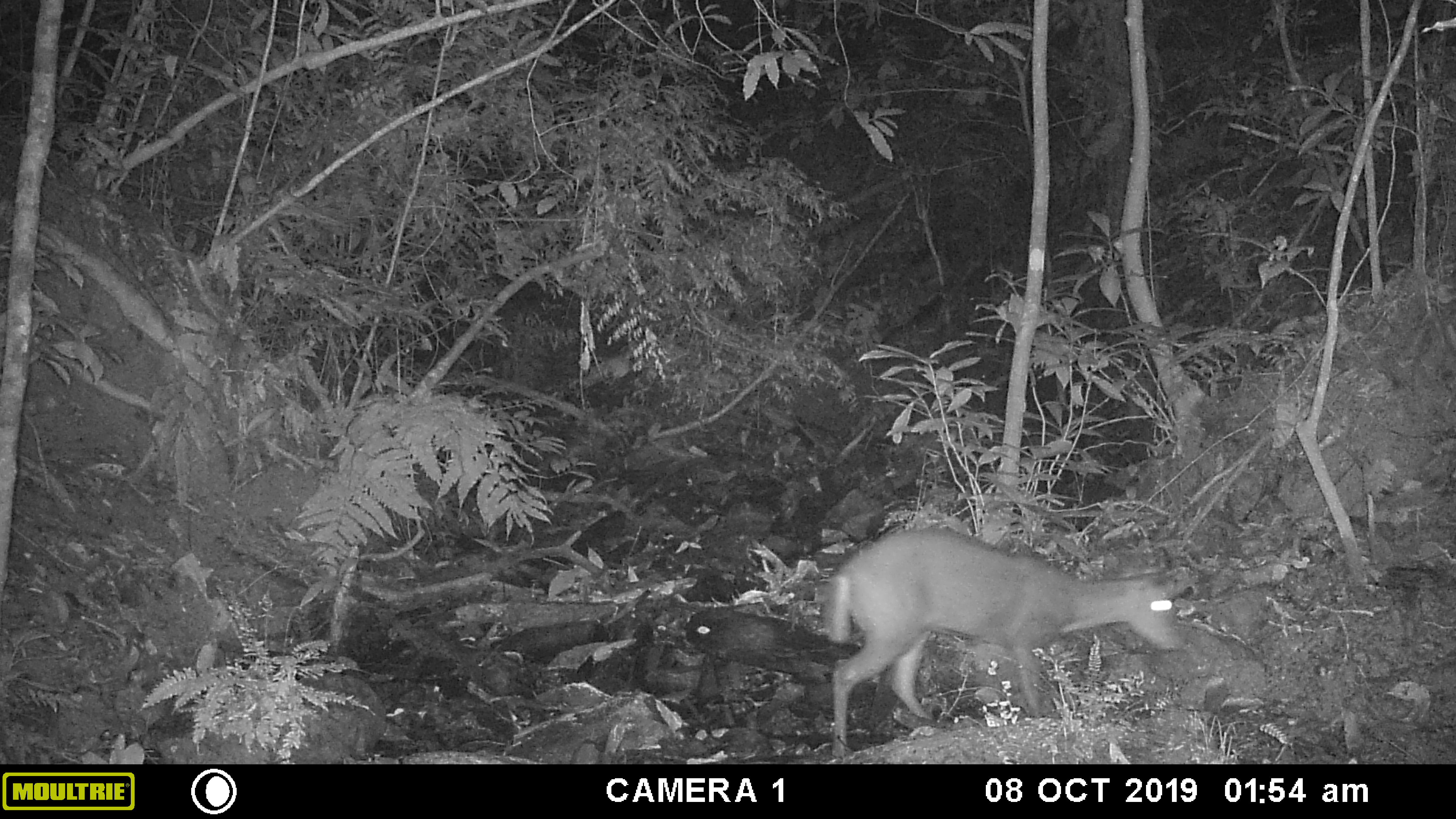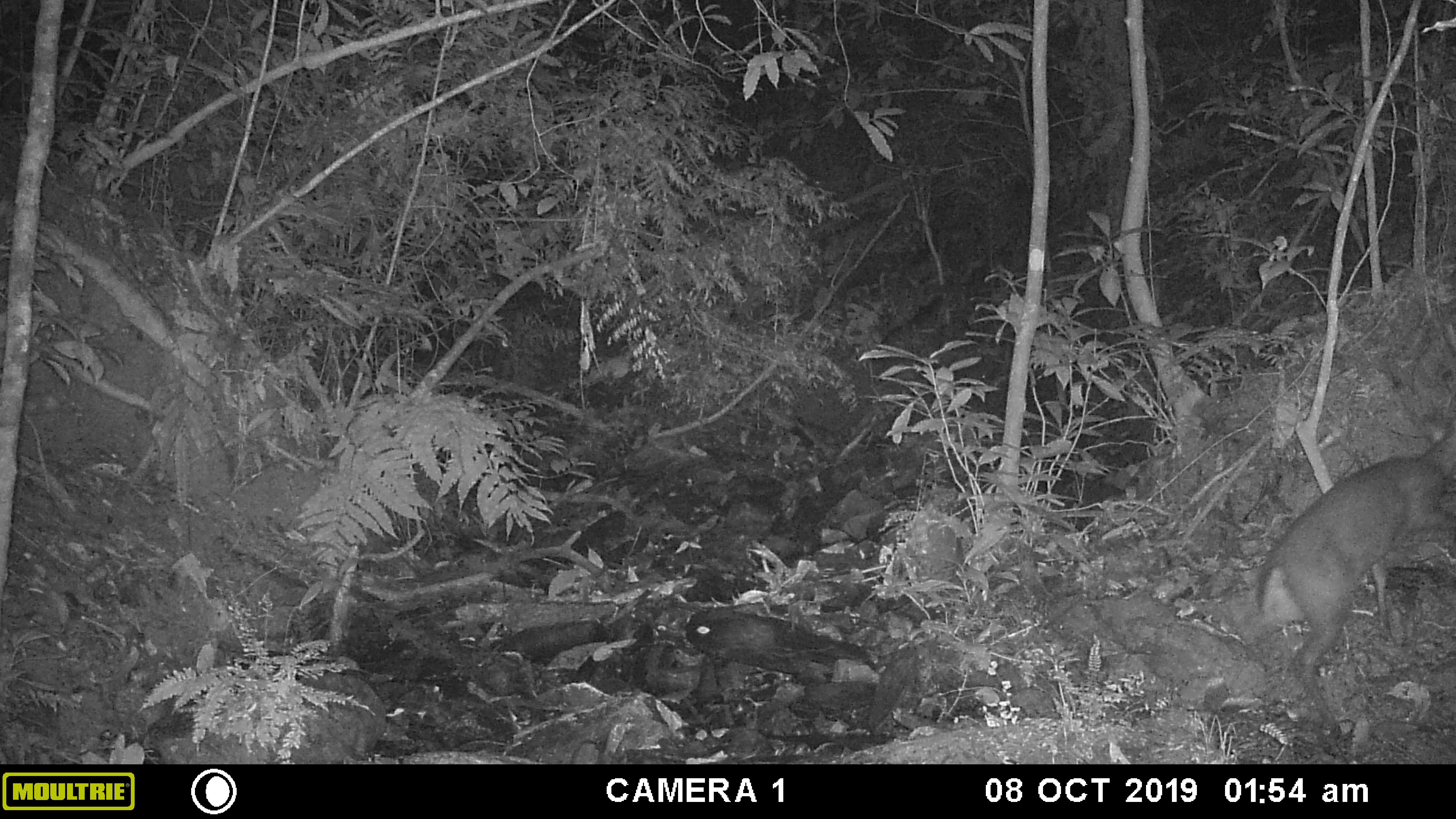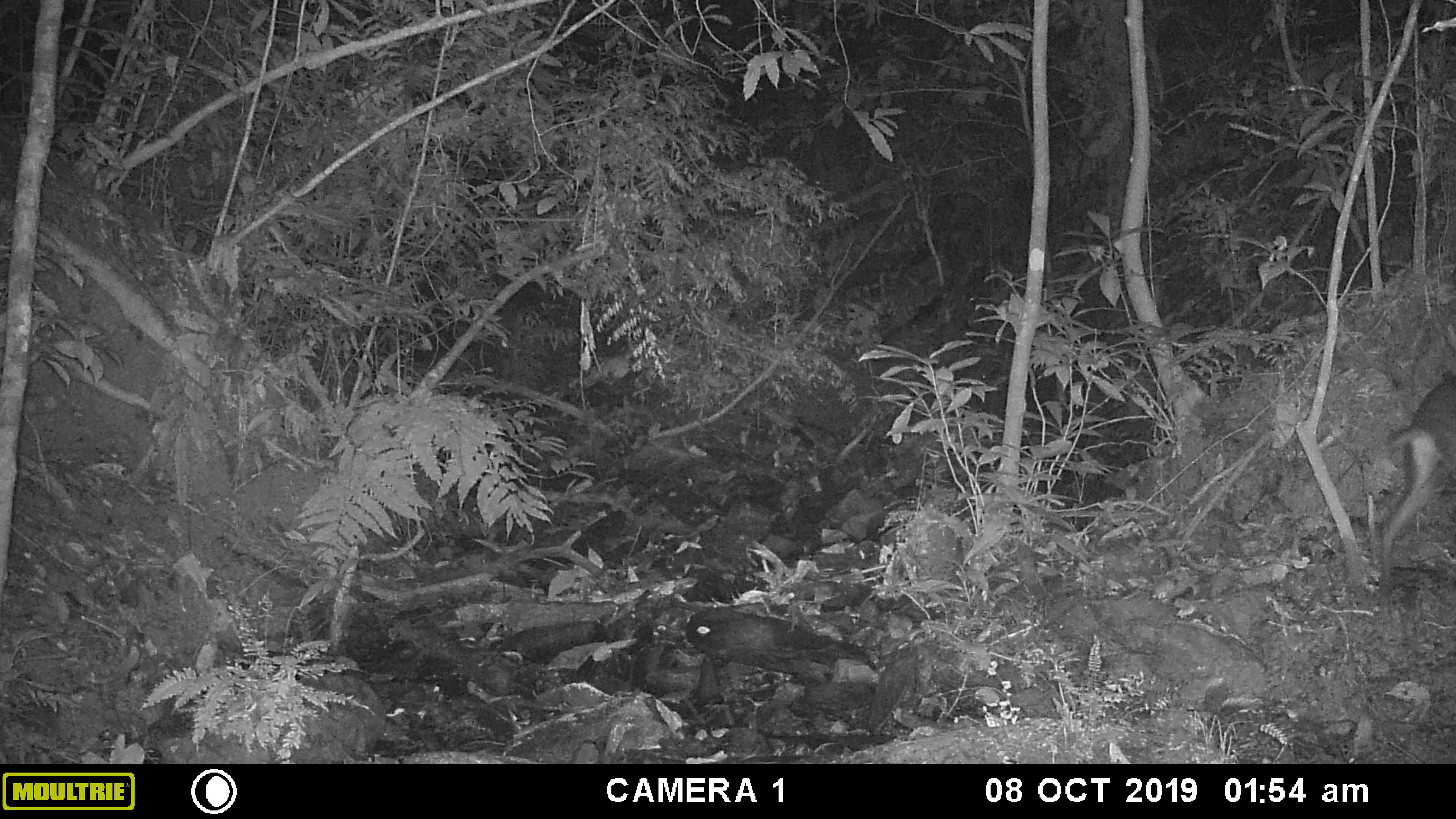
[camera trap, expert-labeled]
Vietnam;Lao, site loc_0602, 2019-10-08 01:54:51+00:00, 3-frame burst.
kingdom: Animalia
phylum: Chordata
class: Mammalia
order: Artiodactyla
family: Cervidae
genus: Muntiacus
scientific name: Muntiacus rooseveltorum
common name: roosevelt's muntjac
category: roosevelts muntjac group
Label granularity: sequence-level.